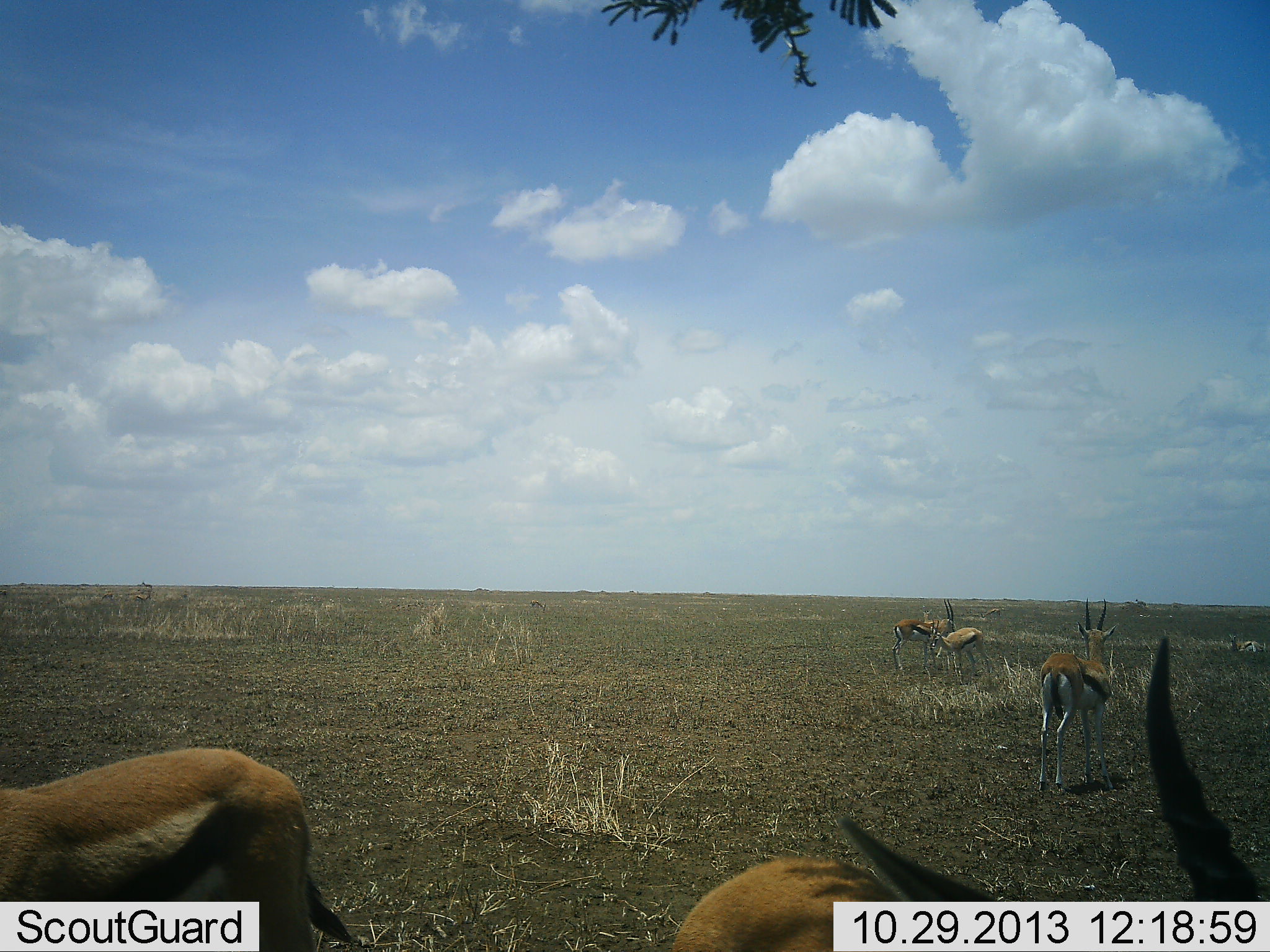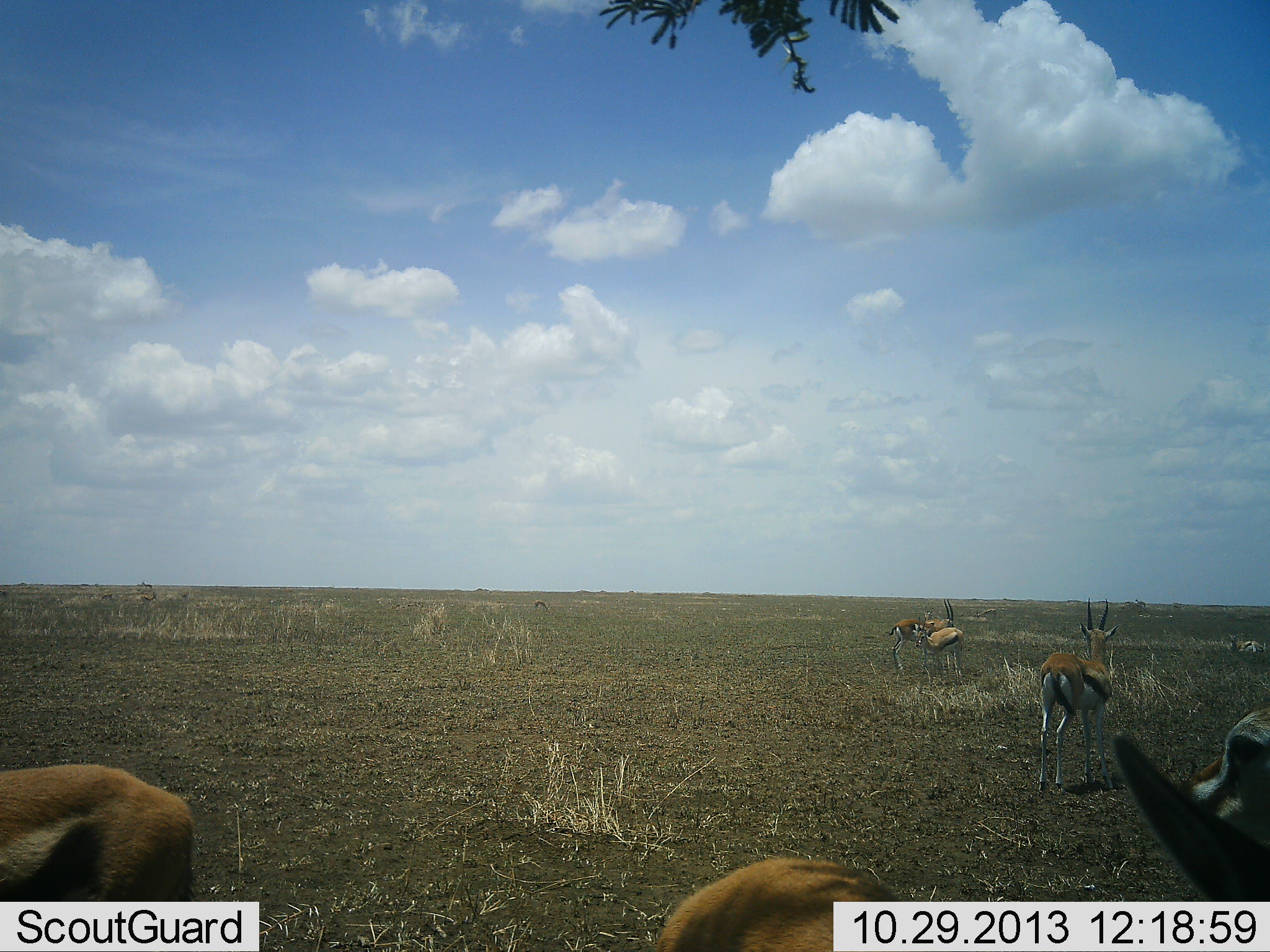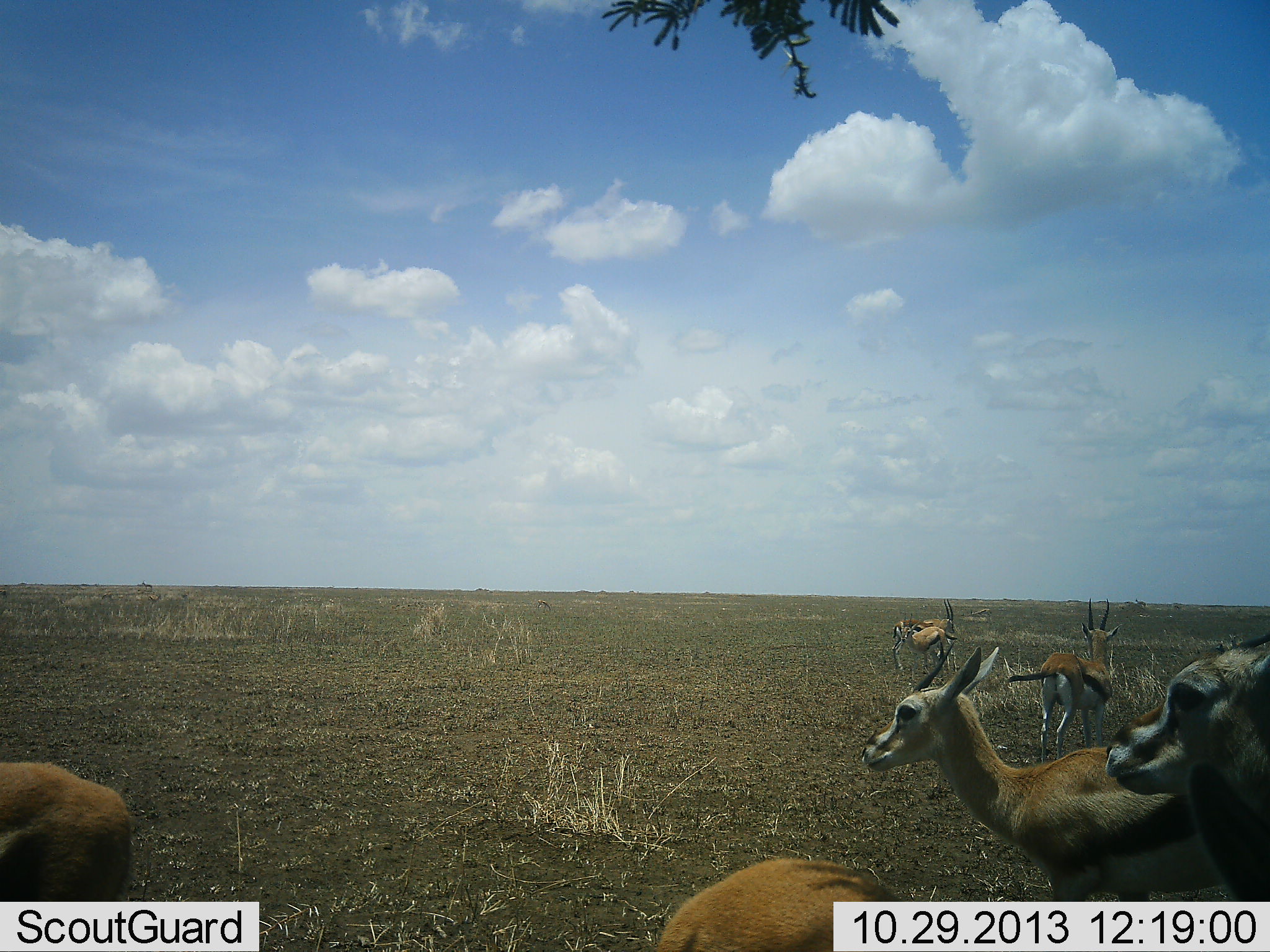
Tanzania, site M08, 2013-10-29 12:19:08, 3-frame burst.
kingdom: Animalia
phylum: Chordata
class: Mammalia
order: Artiodactyla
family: Bovidae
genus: Eudorcas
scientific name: Eudorcas thomsonii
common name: thomson's gazelle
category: gazellethomsons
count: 7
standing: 78%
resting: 11%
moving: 67%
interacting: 11%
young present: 0%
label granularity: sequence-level